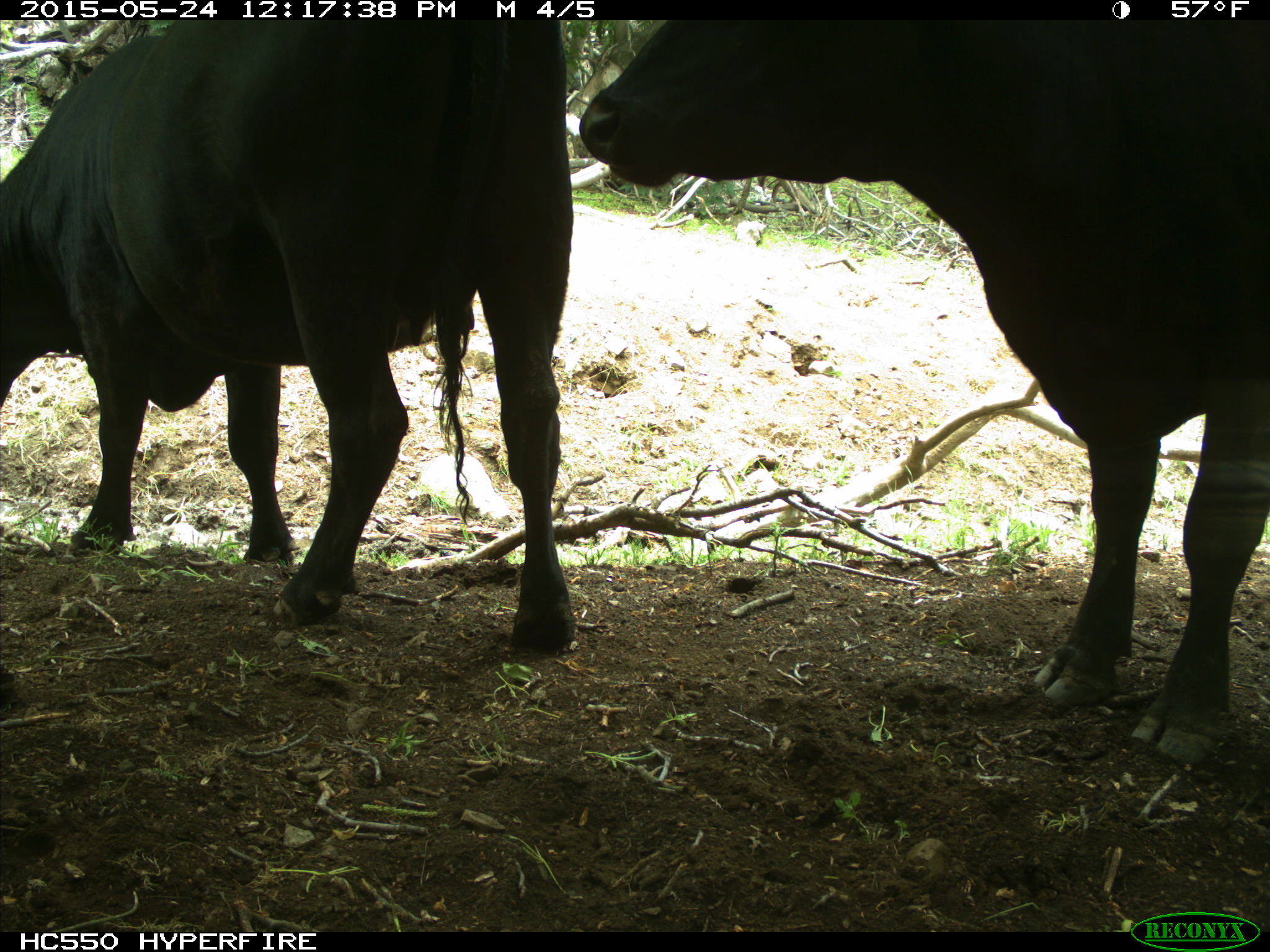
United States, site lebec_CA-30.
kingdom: Animalia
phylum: Chordata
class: Mammalia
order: Artiodactyla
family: Bovidae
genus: Bos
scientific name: Bos taurus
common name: domestic cow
Bos taurus (domestic cow).